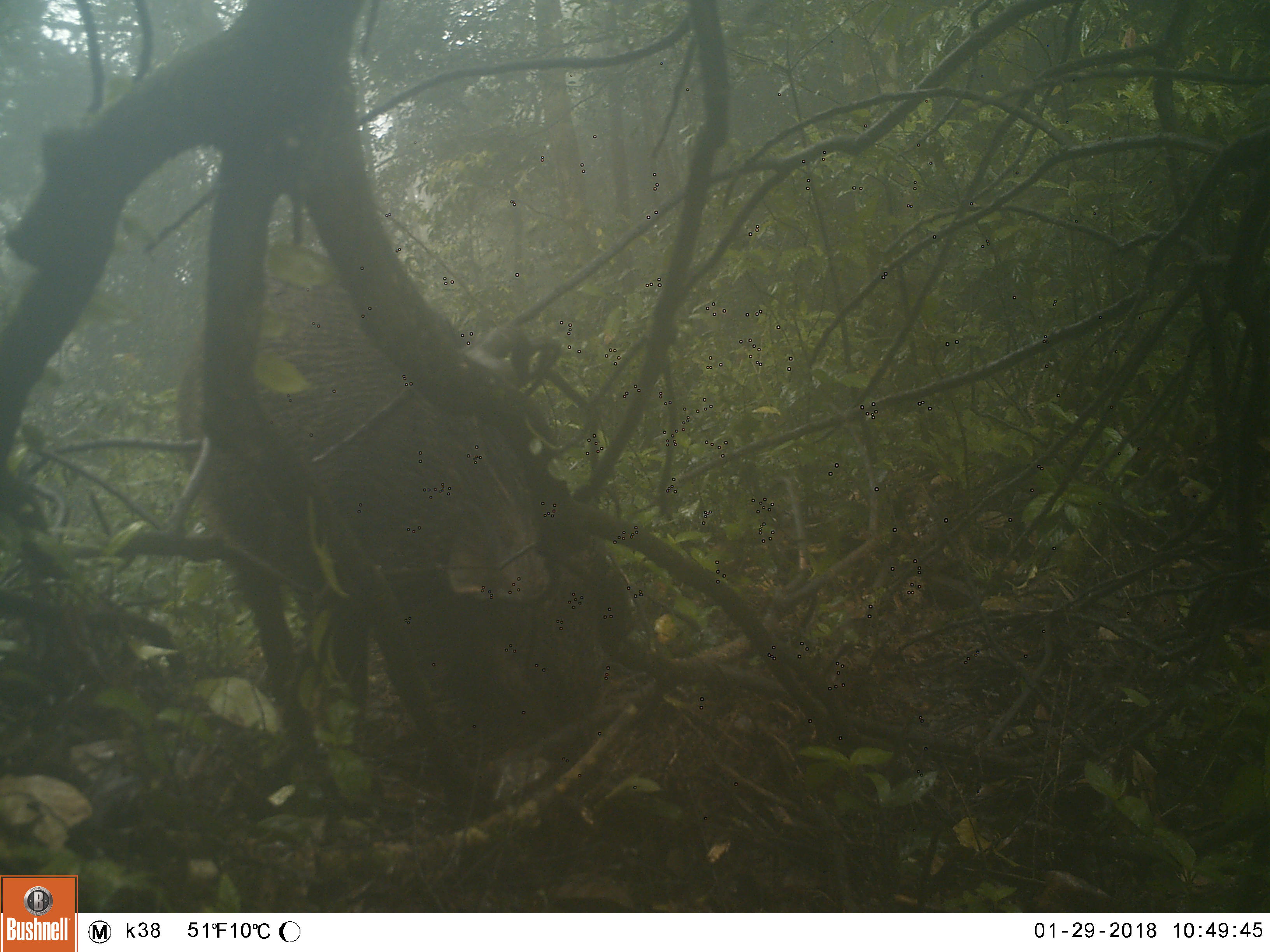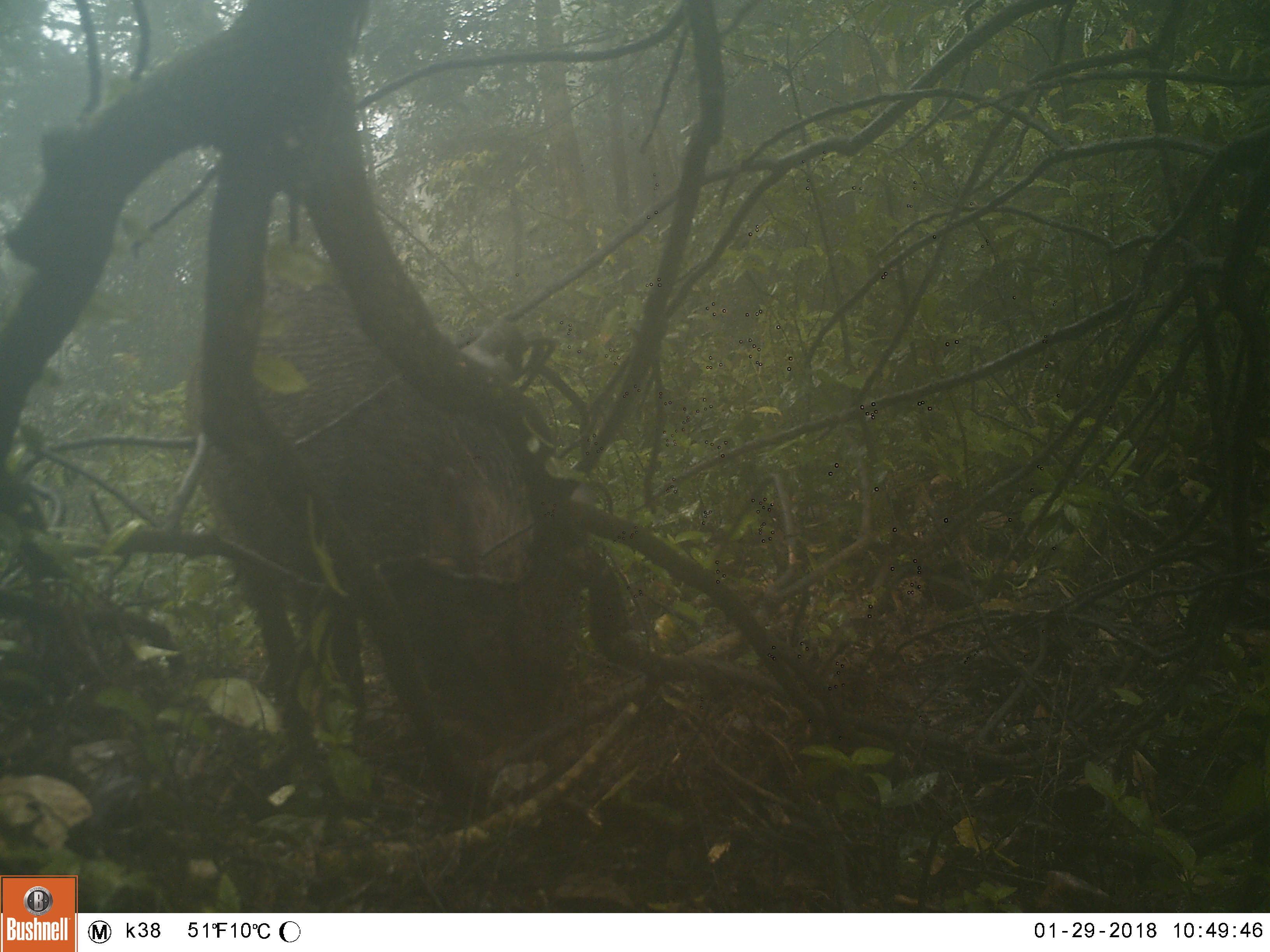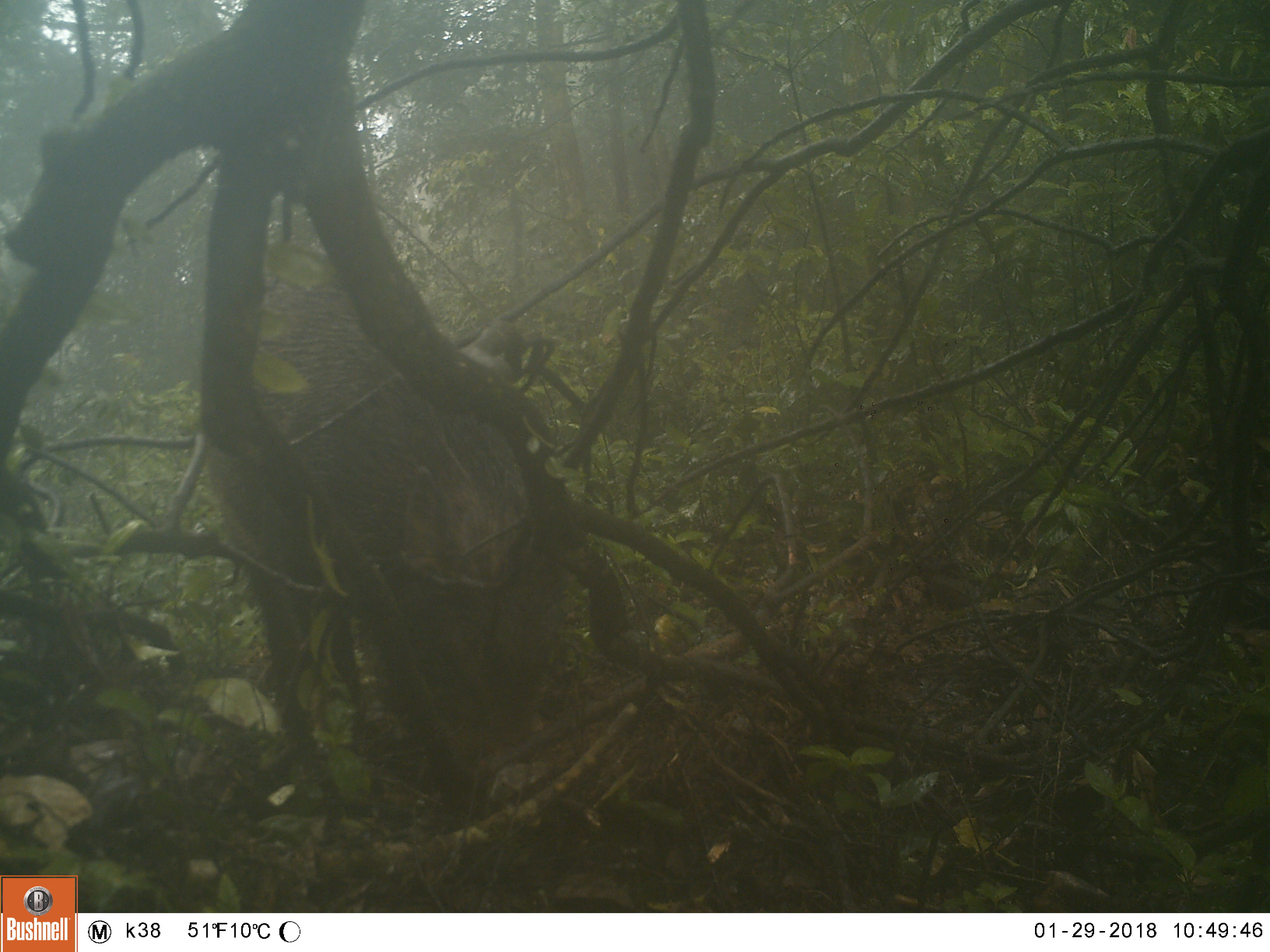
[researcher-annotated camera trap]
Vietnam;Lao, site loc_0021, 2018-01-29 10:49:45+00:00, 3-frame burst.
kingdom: Animalia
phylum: Chordata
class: Mammalia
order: Artiodactyla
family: Suidae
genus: Sus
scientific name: Sus scrofa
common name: eurasian wild pig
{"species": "eurasian wild pig (Sus scrofa)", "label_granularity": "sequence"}